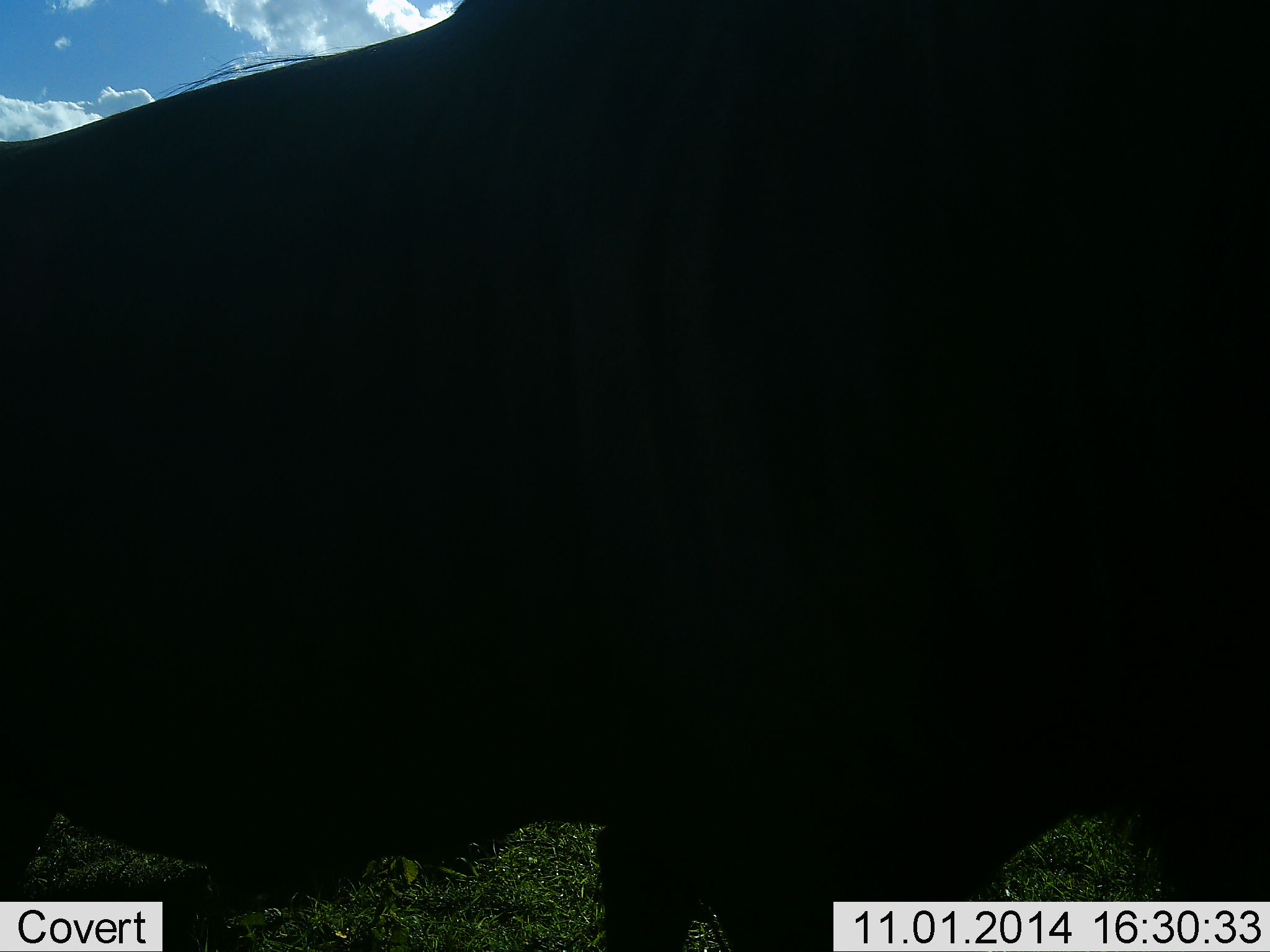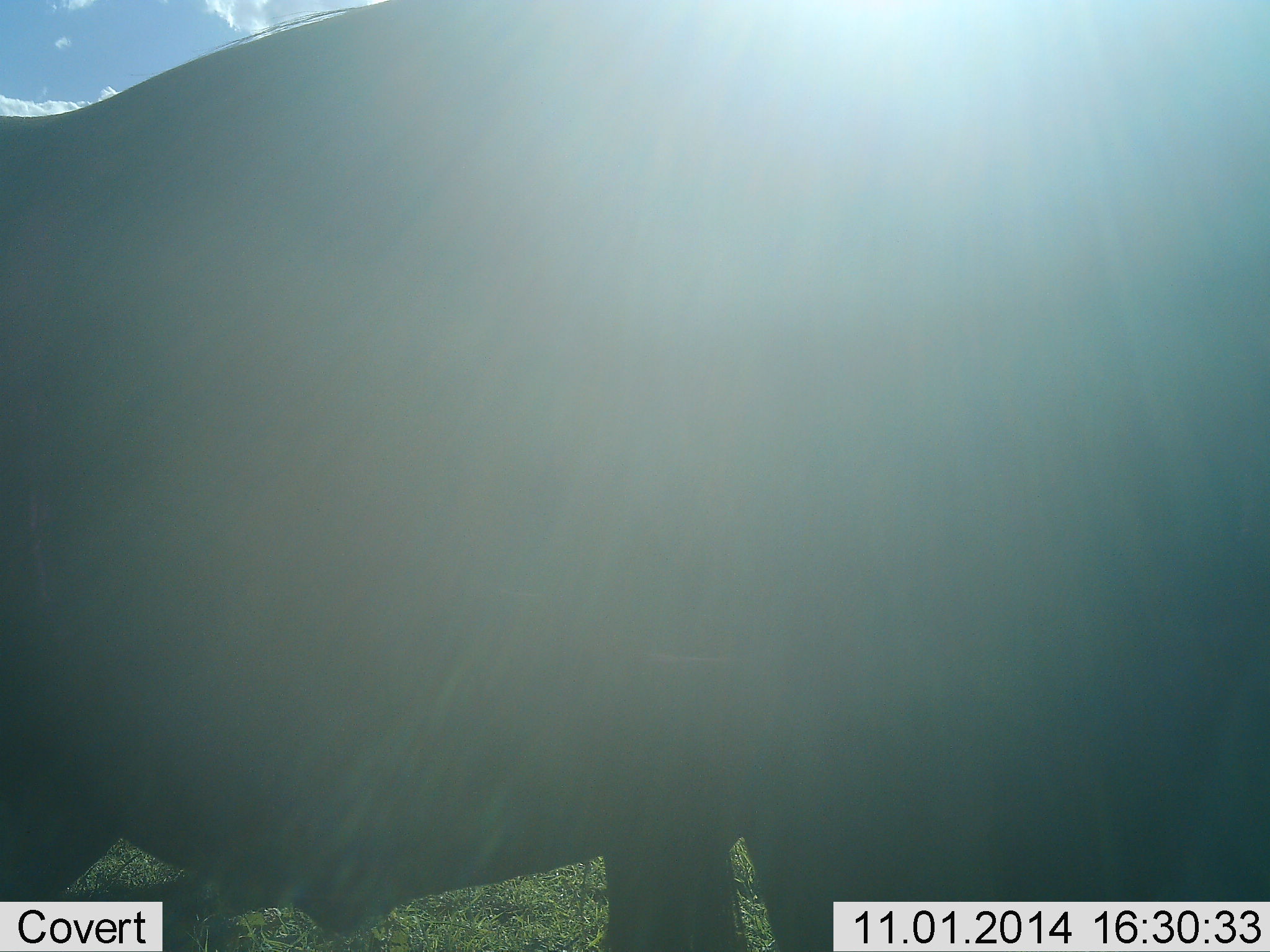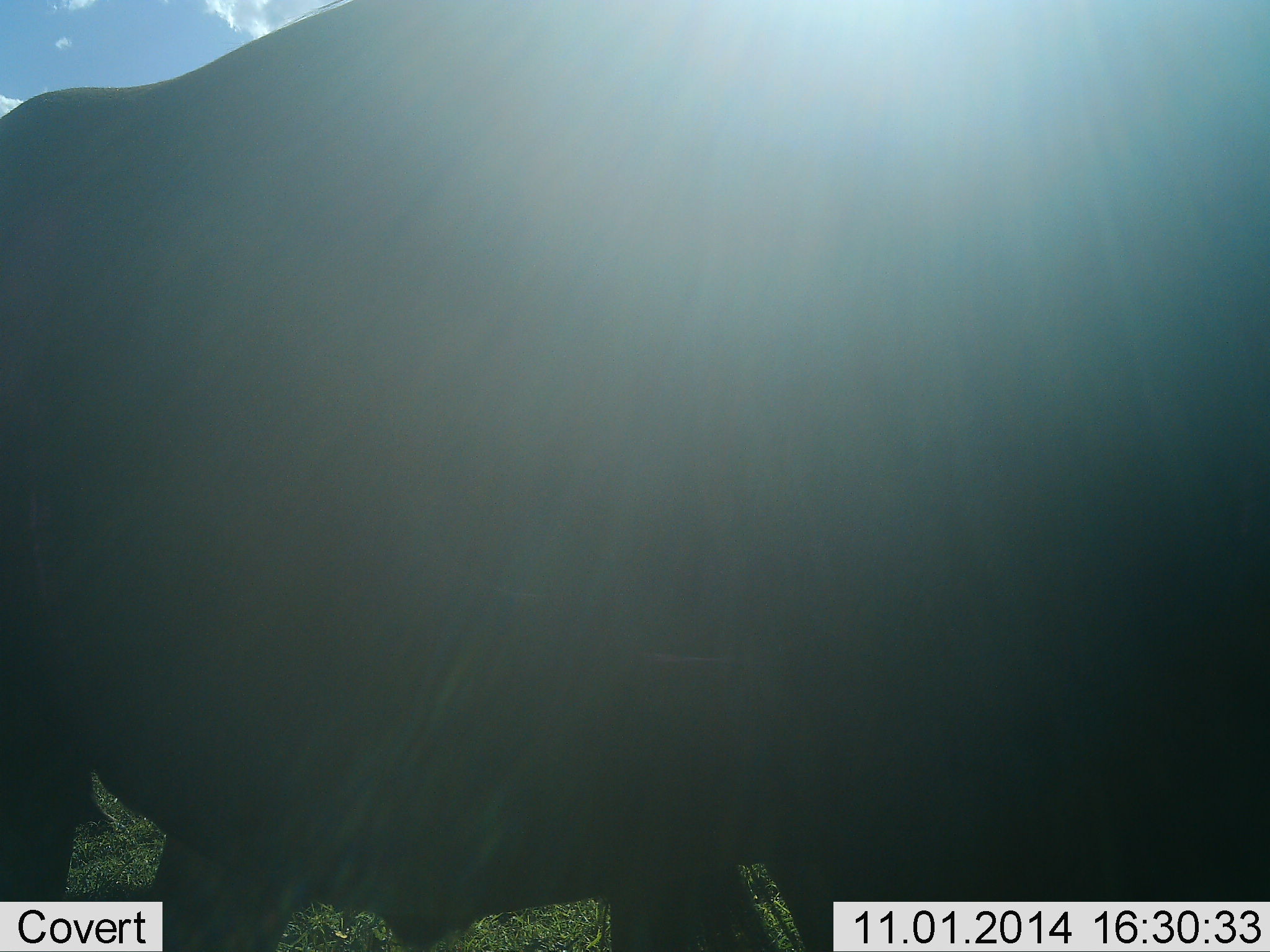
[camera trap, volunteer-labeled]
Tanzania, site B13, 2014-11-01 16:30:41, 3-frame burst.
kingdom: Animalia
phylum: Chordata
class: Mammalia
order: Artiodactyla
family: Bovidae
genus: Connochaetes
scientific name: Connochaetes taurinus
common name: blue wildebeest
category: wildebeest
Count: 1.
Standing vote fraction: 100%.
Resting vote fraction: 10%.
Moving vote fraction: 0%.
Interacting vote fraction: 0%.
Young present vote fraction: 0%.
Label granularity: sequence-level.